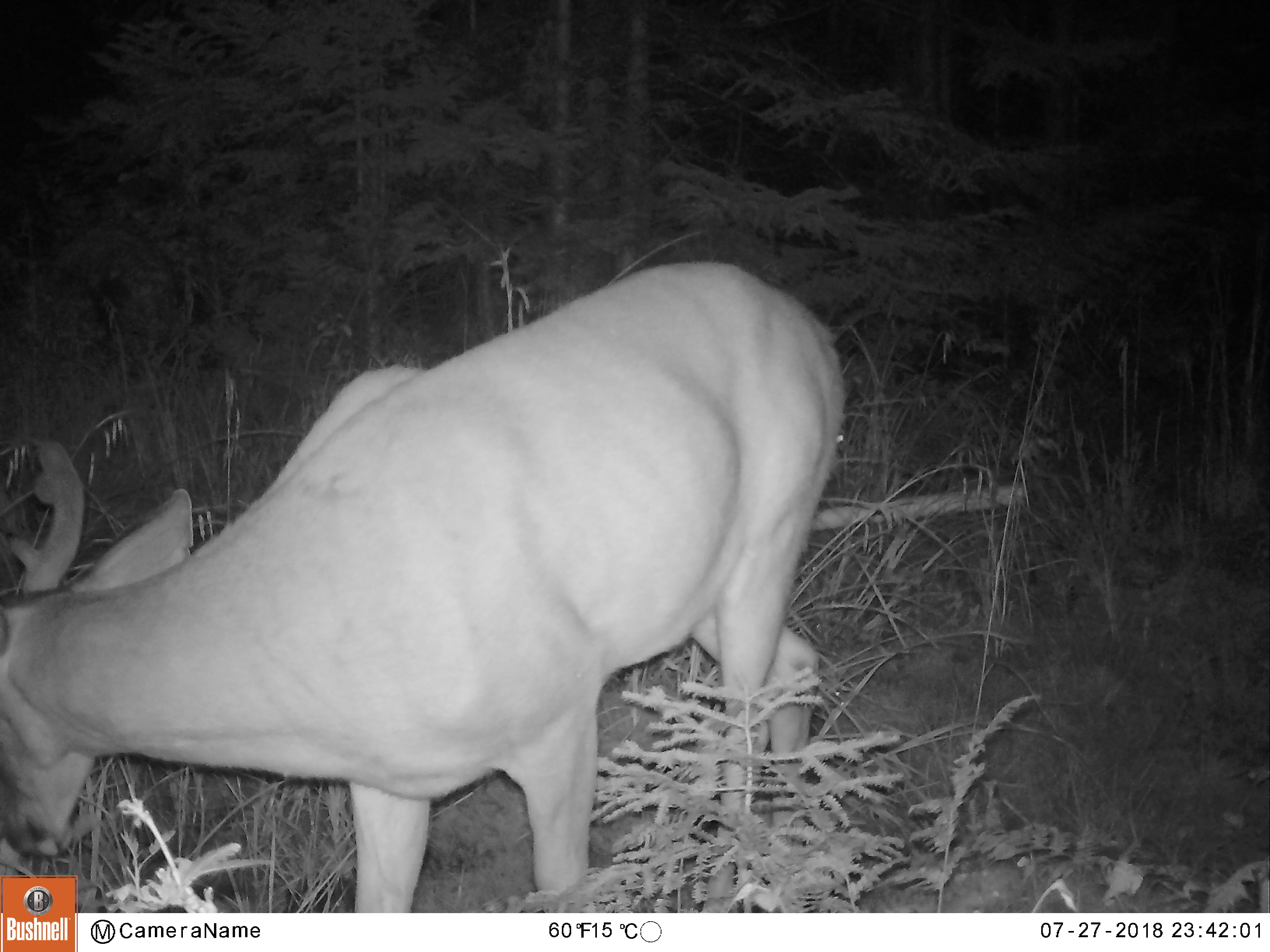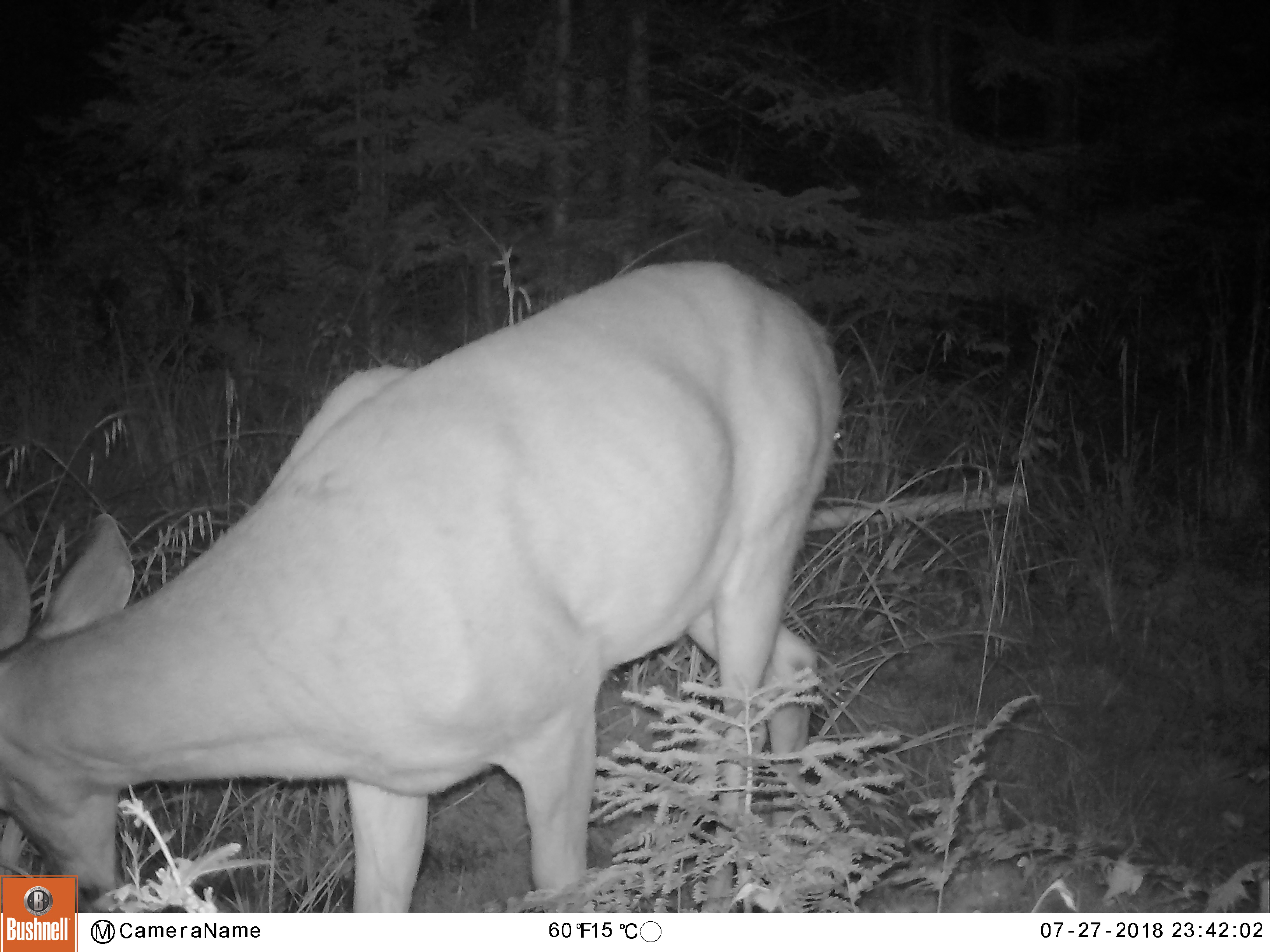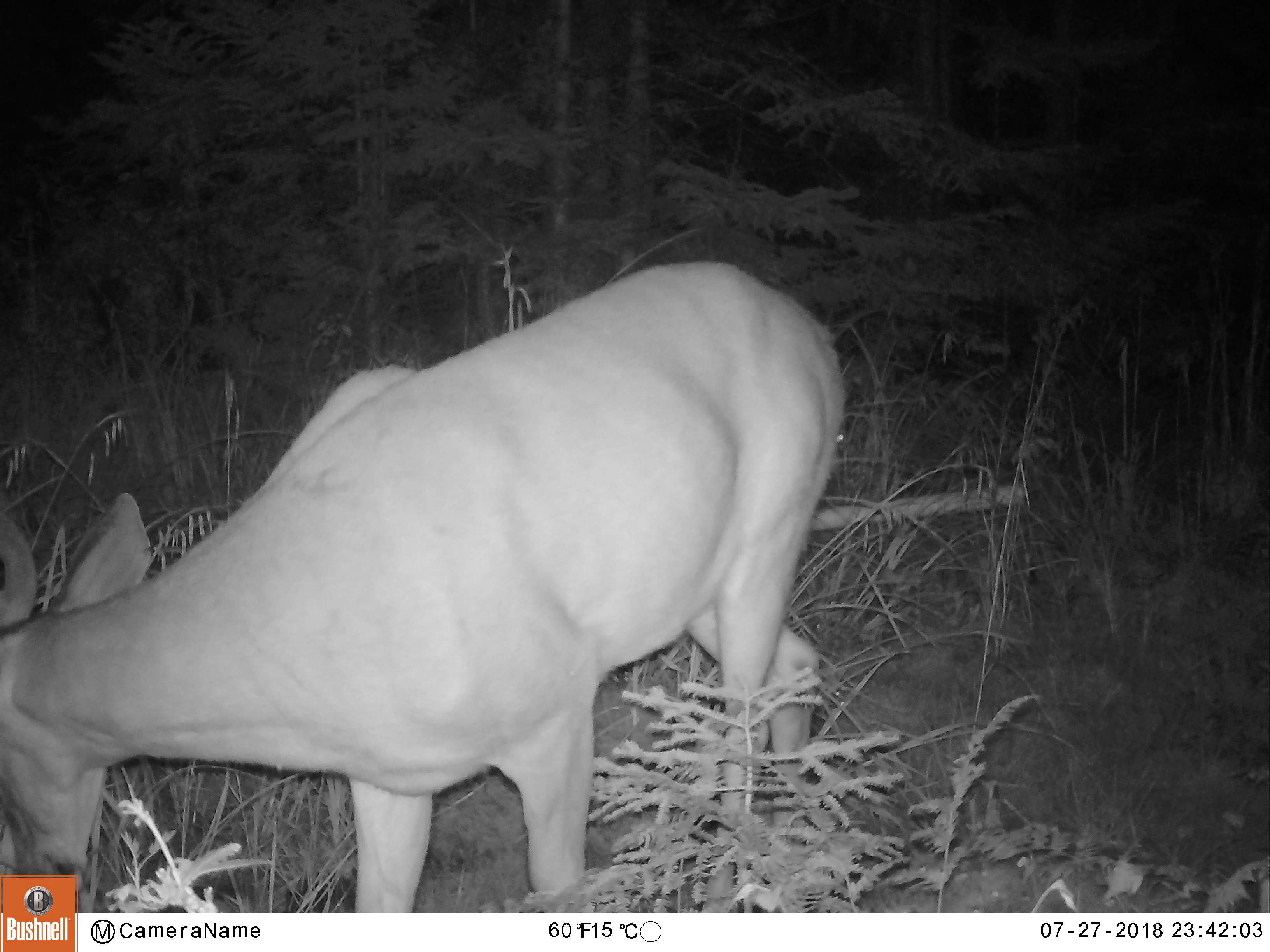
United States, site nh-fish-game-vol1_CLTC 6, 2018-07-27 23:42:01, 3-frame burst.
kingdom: Animalia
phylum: Chordata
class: Mammalia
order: Artiodactyla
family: Cervidae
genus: Odocoileus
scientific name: Odocoileus virginianus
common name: white-tailed deer